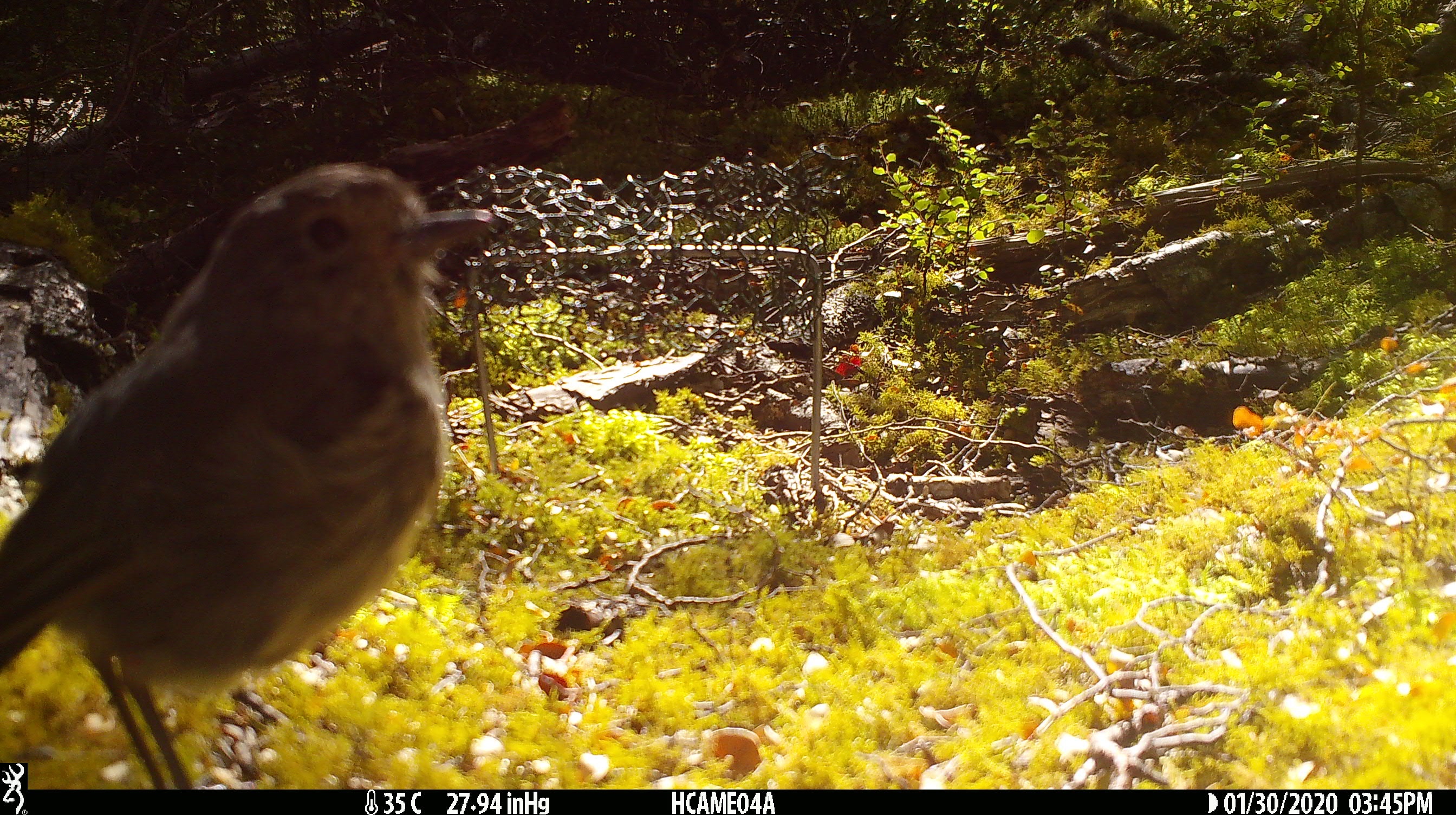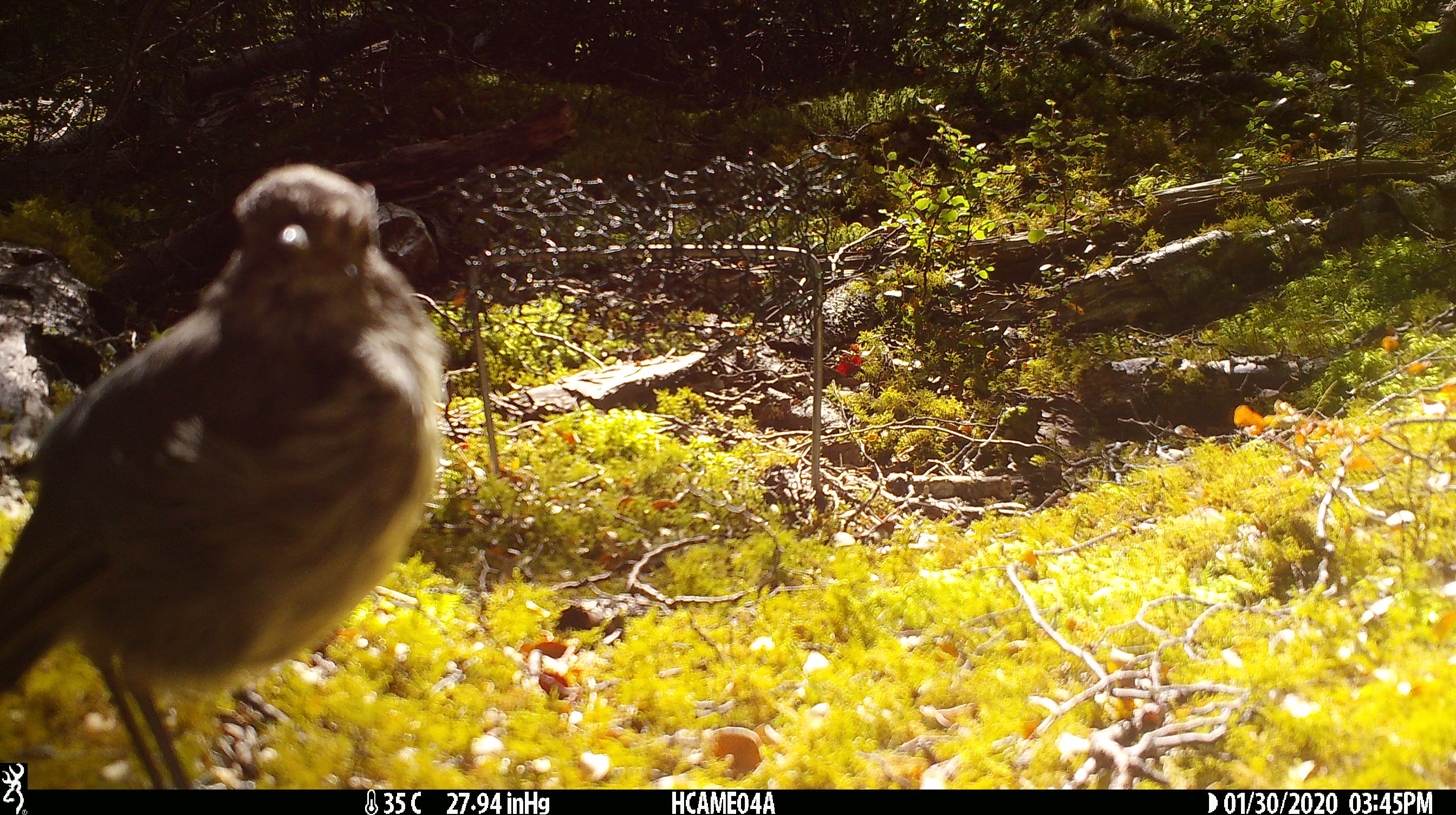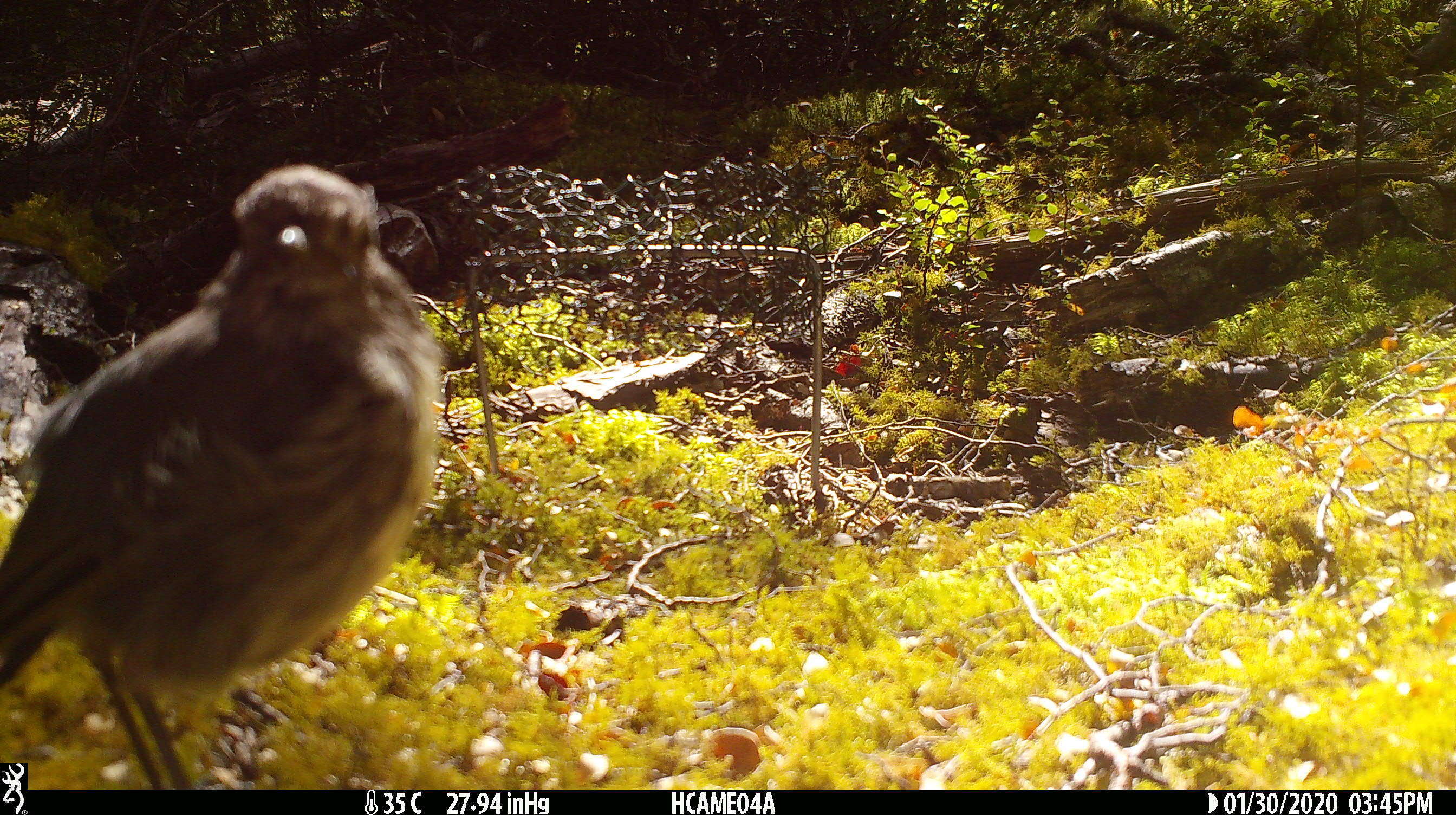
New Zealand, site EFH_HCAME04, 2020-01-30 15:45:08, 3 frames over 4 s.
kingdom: Animalia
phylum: Chordata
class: Aves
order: Passeriformes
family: Petroicidae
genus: Petroica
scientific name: Petroica australis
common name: new zealand robin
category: robin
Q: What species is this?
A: Robin (new zealand robin) (Petroica australis).